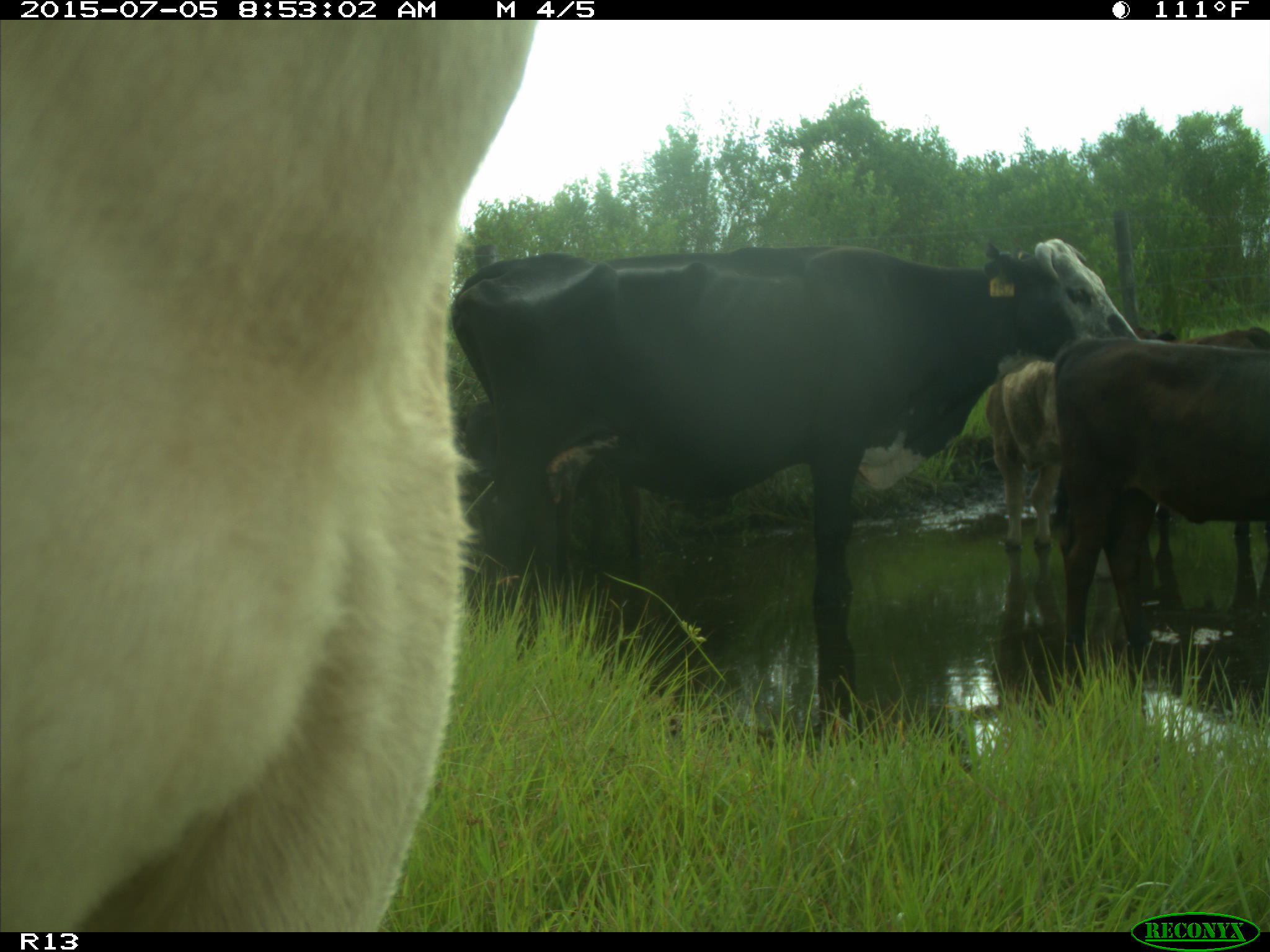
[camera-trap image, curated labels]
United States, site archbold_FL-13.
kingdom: Animalia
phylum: Chordata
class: Mammalia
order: Artiodactyla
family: Bovidae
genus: Bos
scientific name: Bos taurus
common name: domestic cow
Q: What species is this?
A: Bos taurus (domestic cow).